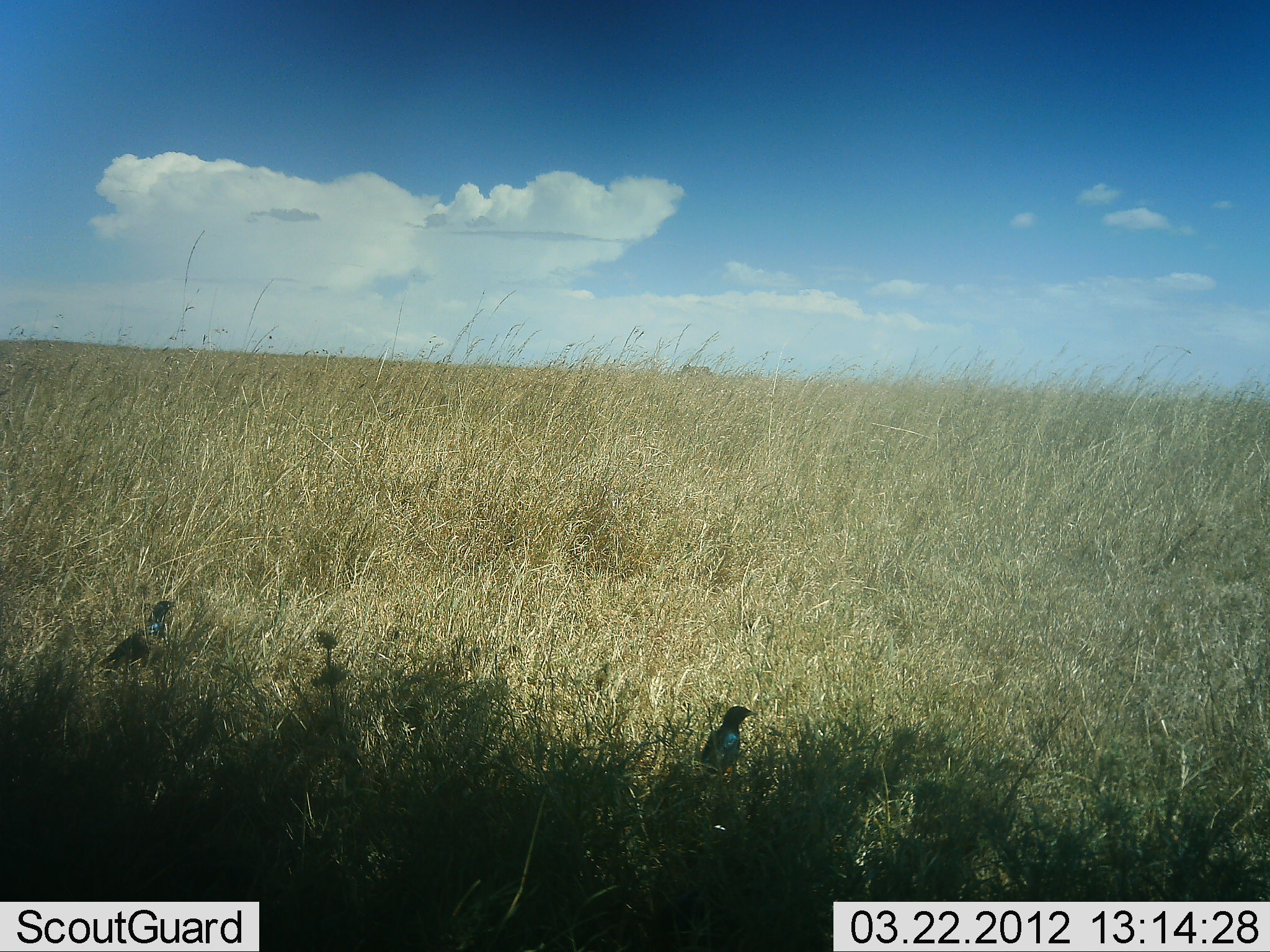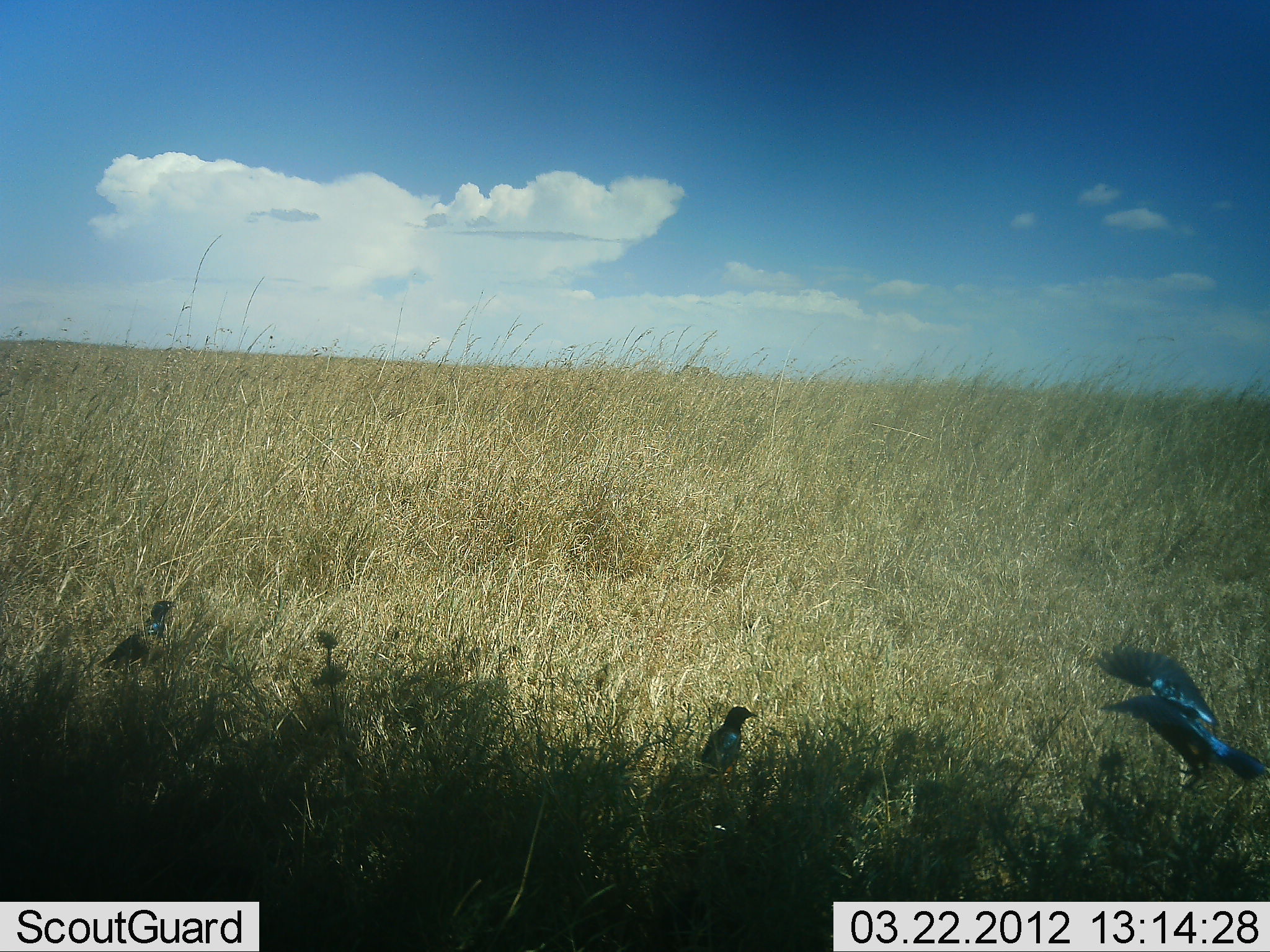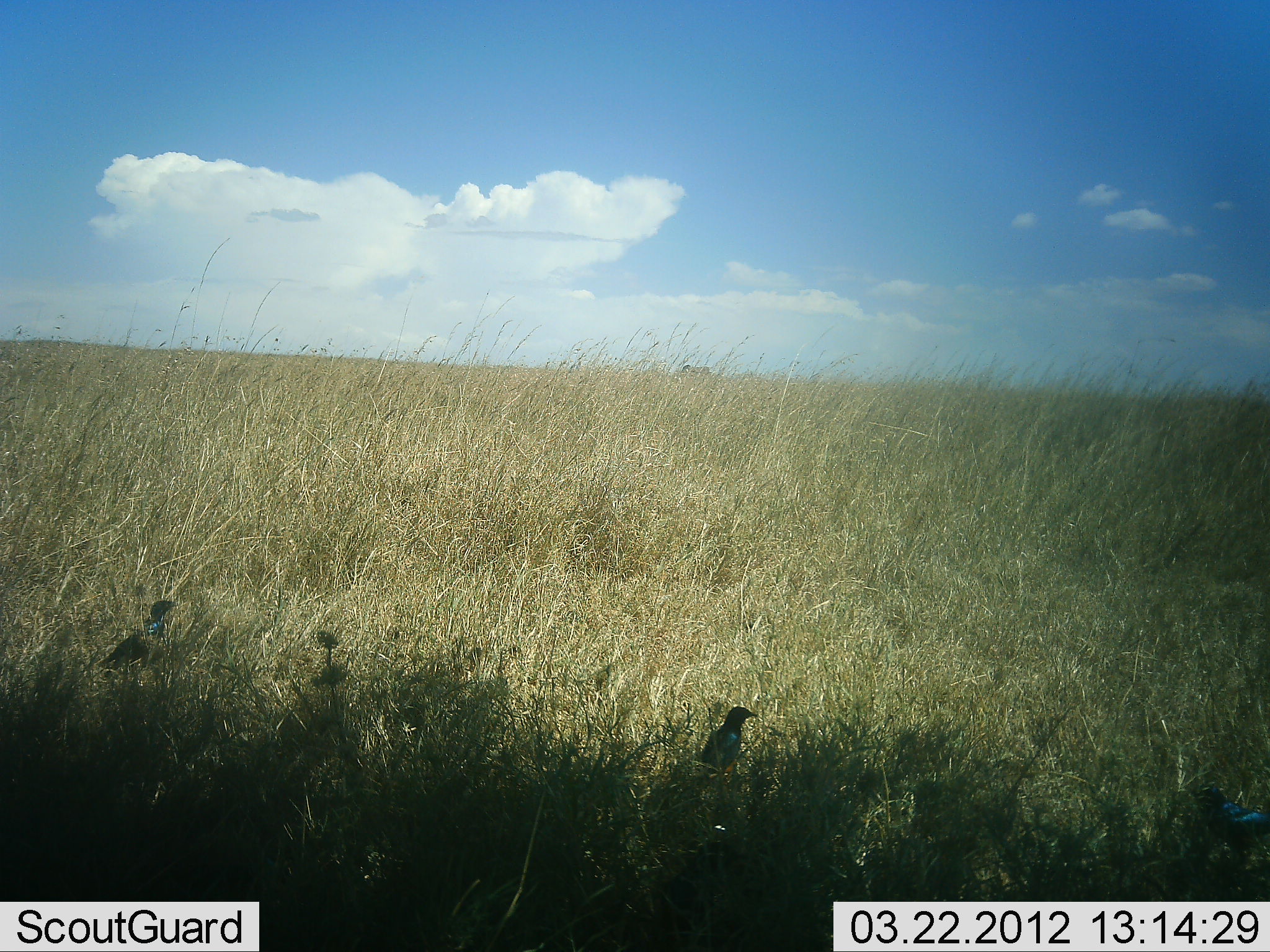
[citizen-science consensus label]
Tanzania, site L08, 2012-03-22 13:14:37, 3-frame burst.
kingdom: Animalia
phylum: Chordata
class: Aves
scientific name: Aves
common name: bird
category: otherbird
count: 3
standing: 77%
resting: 0%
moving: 92%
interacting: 8%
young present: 0%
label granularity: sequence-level